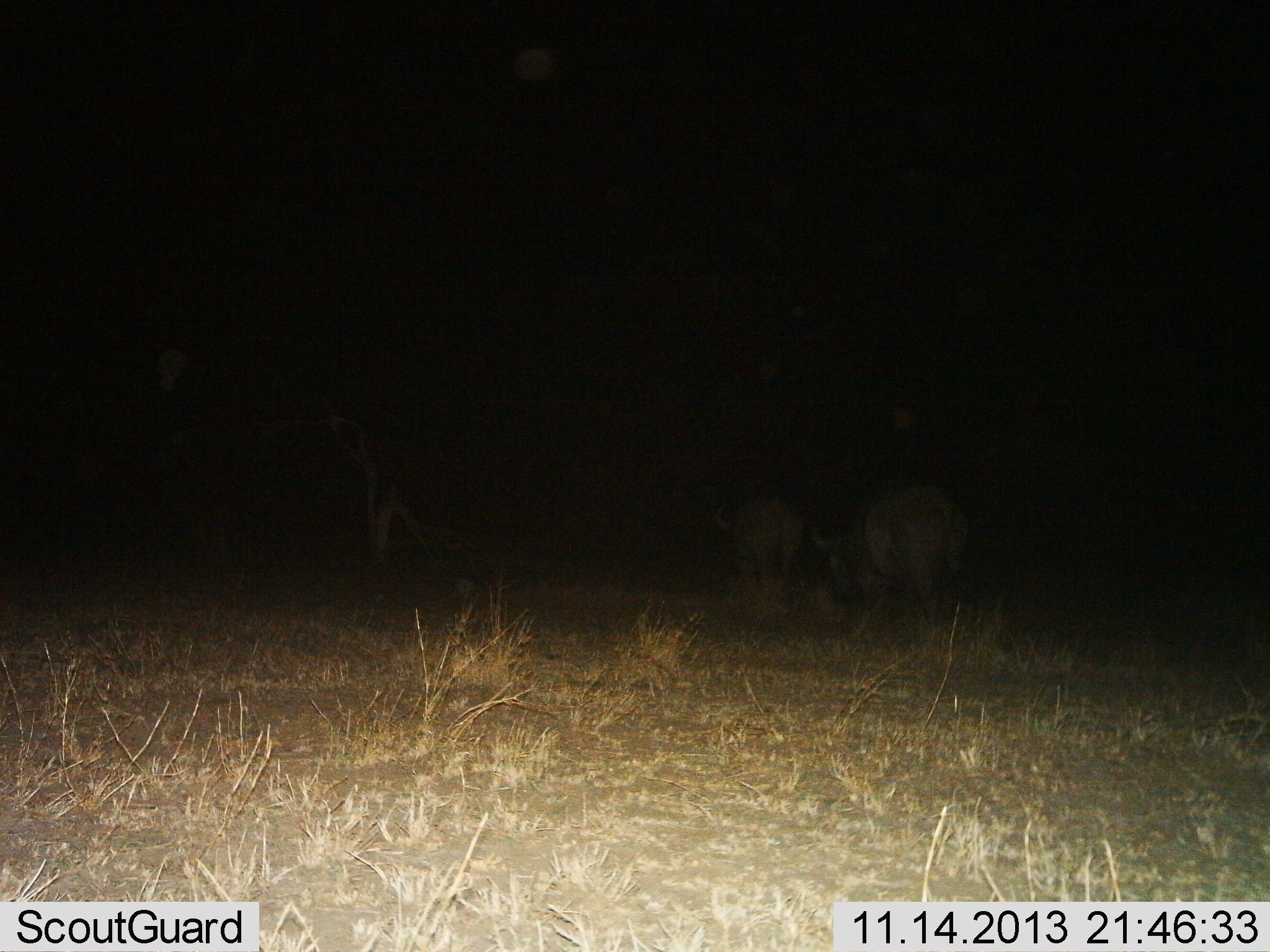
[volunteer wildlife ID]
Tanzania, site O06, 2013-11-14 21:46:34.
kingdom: Animalia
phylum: Chordata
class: Mammalia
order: Artiodactyla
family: Bovidae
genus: Syncerus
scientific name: Syncerus caffer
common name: cape buffalo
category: buffalo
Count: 2.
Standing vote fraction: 12%.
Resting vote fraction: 0%.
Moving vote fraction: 88%.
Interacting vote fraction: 0%.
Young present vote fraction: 0%.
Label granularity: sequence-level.